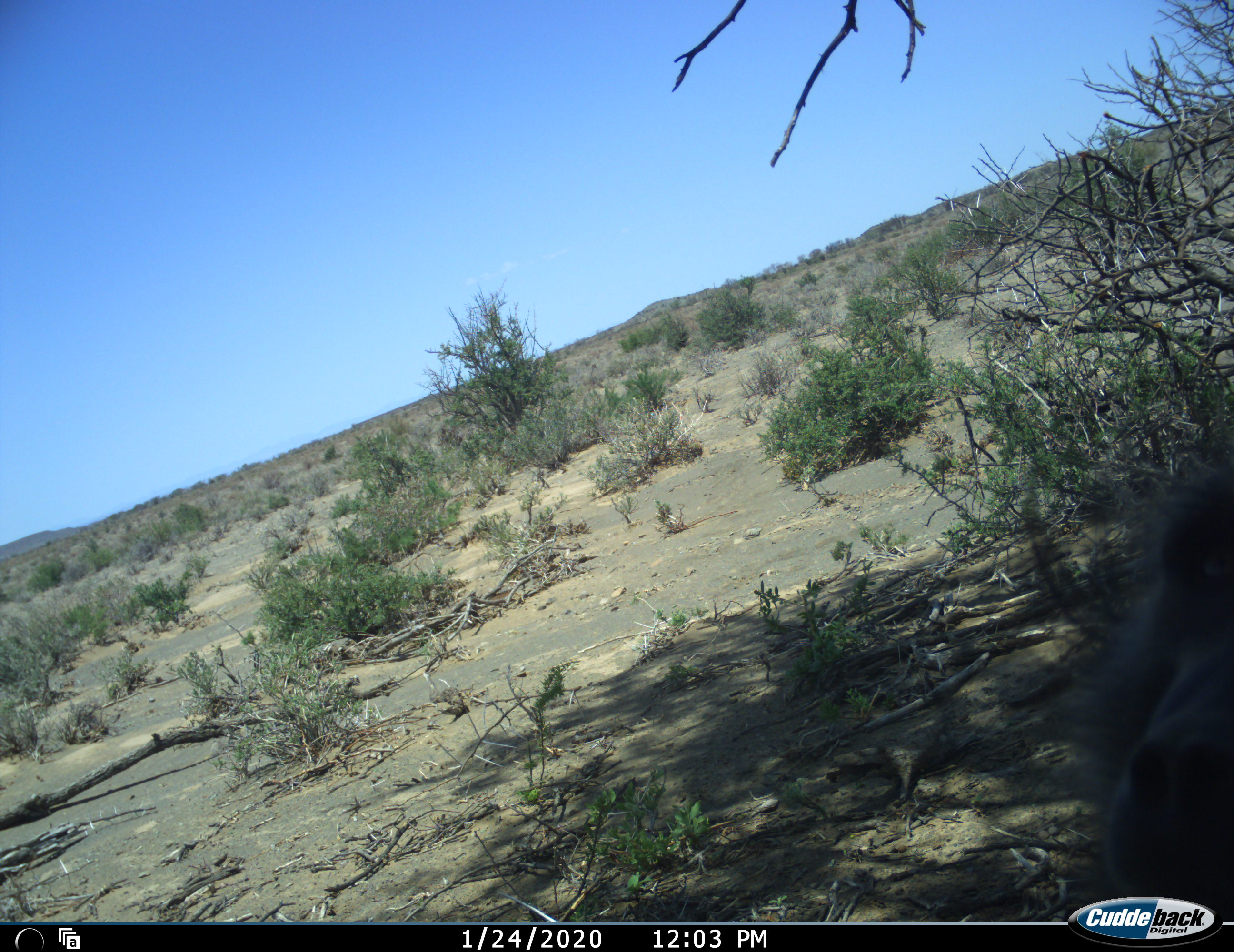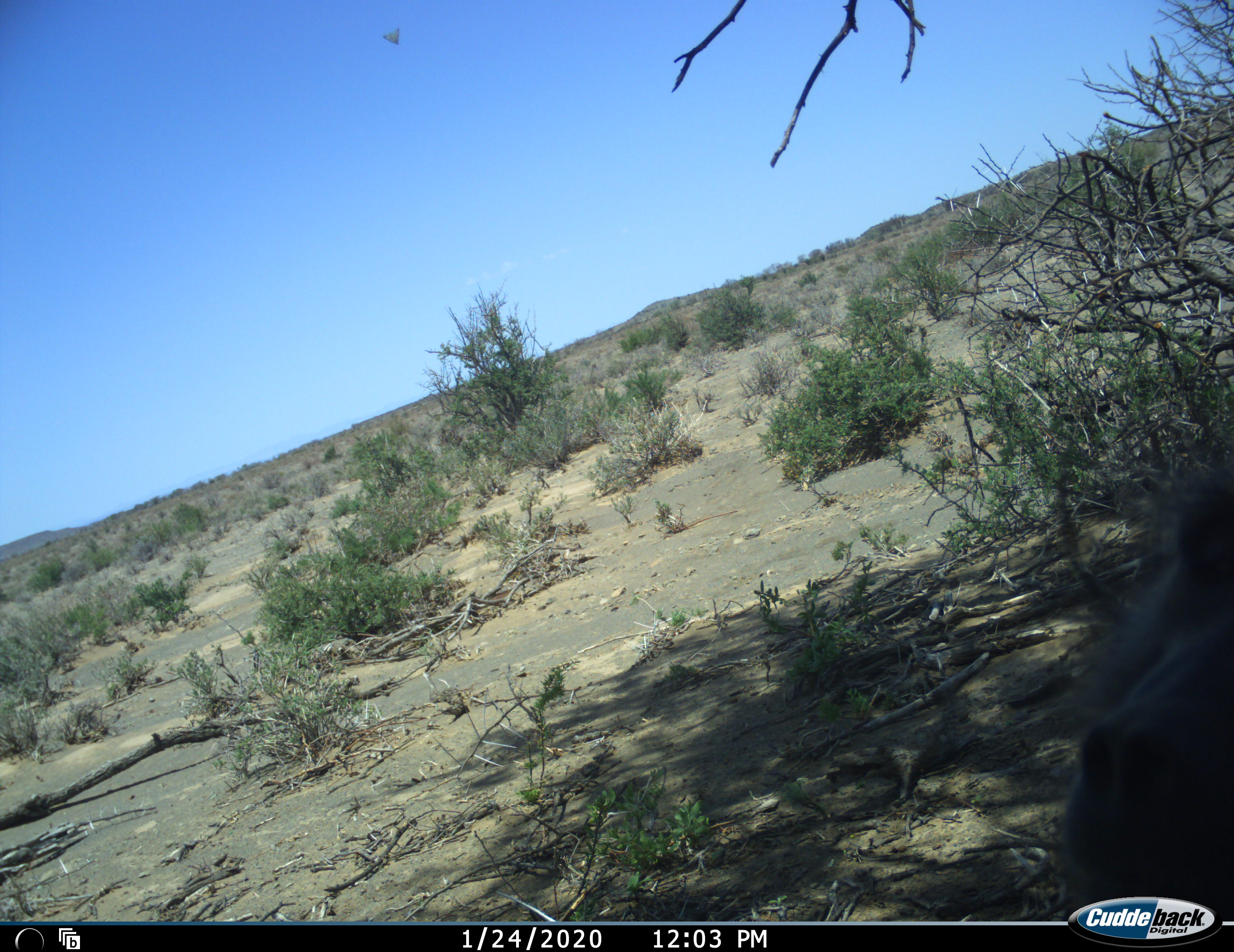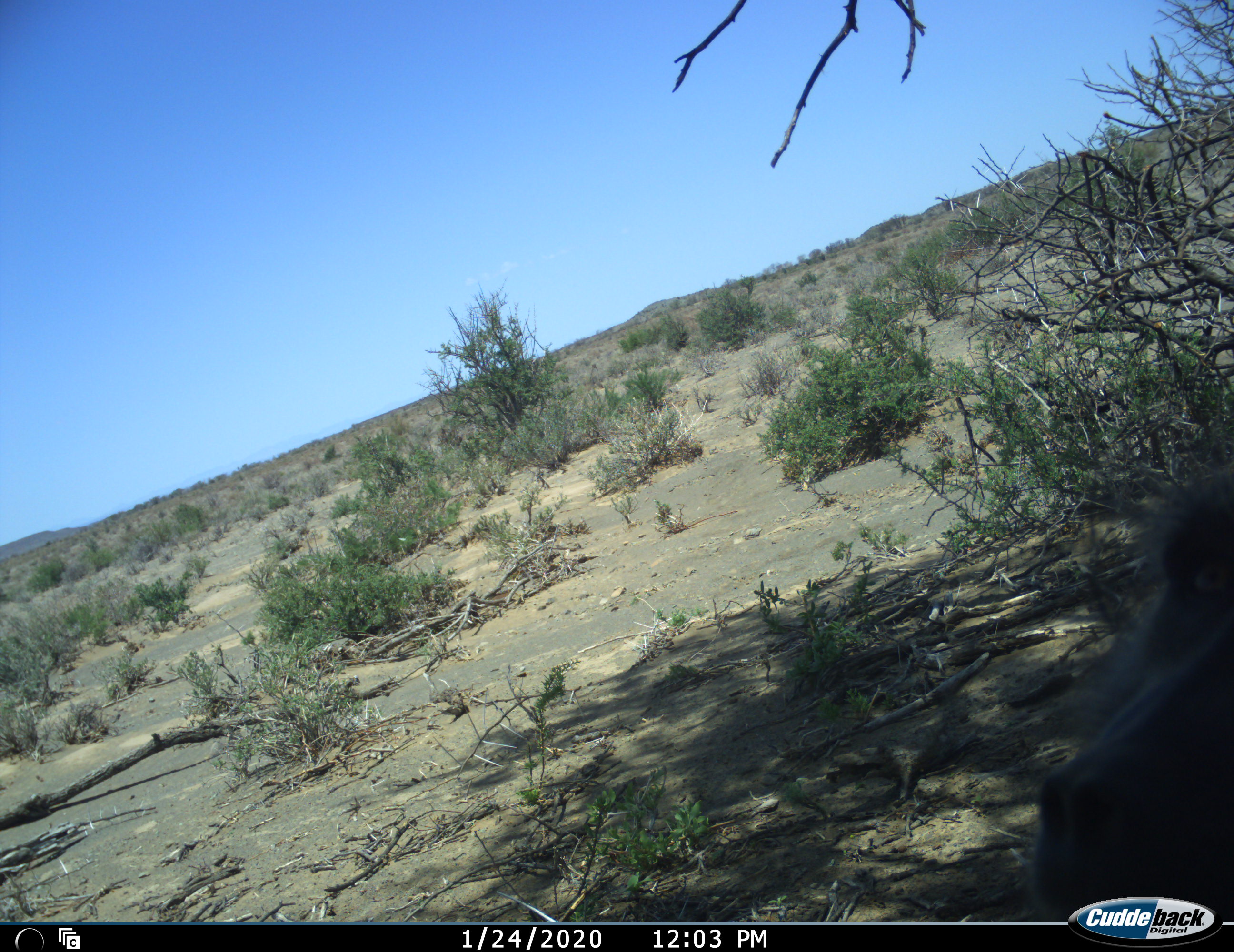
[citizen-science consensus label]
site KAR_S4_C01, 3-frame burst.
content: unidentified animal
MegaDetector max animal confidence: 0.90